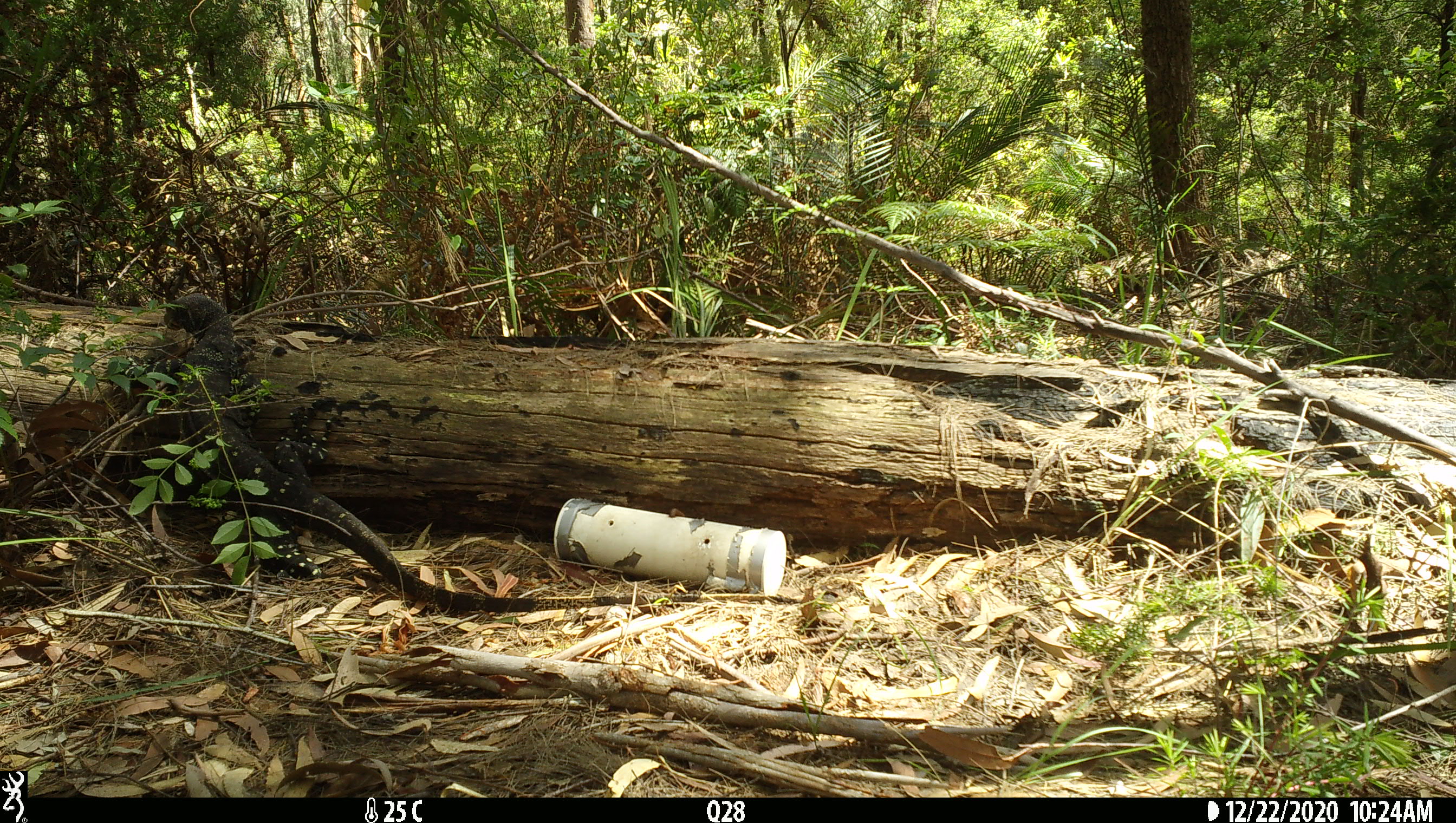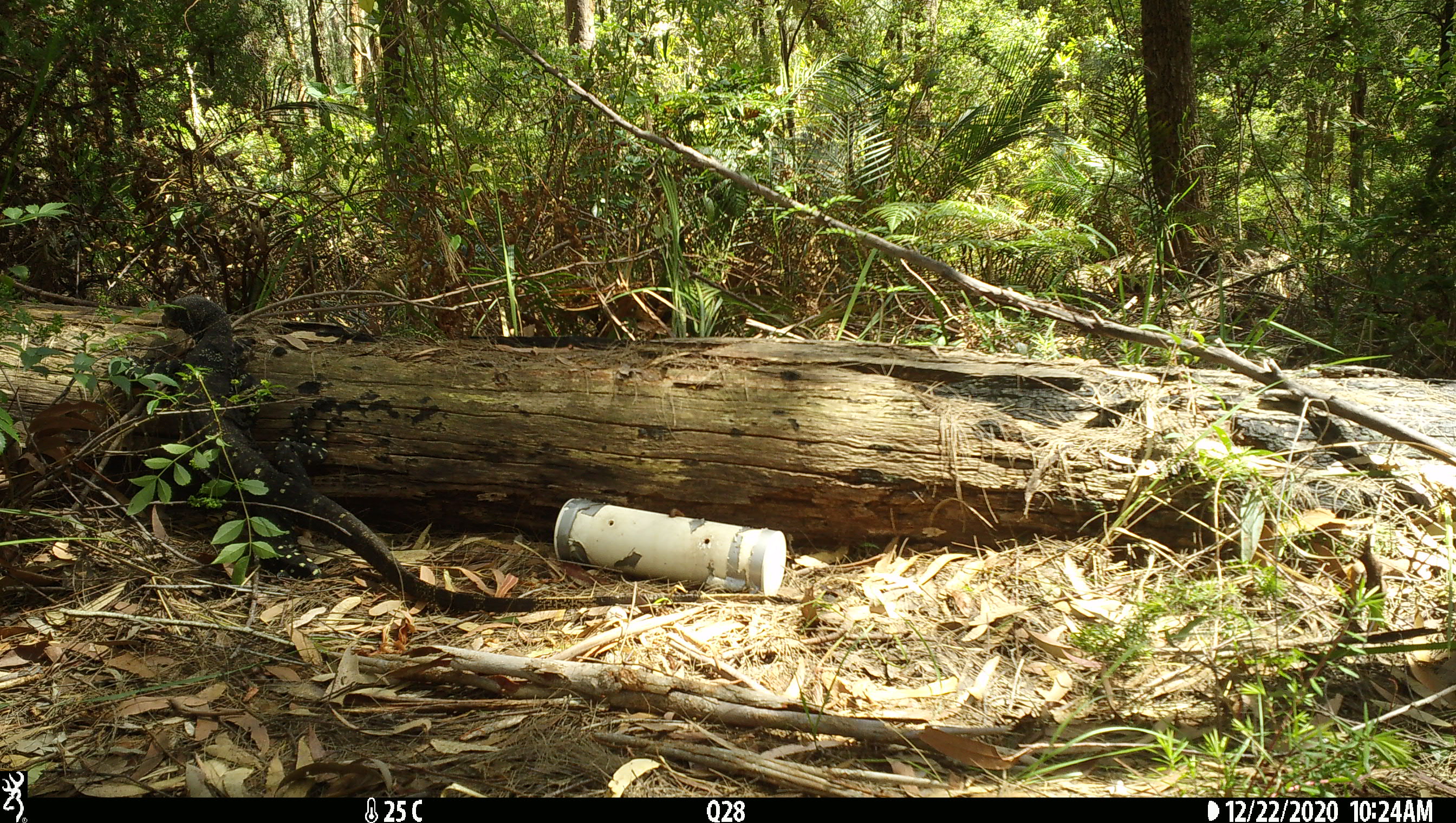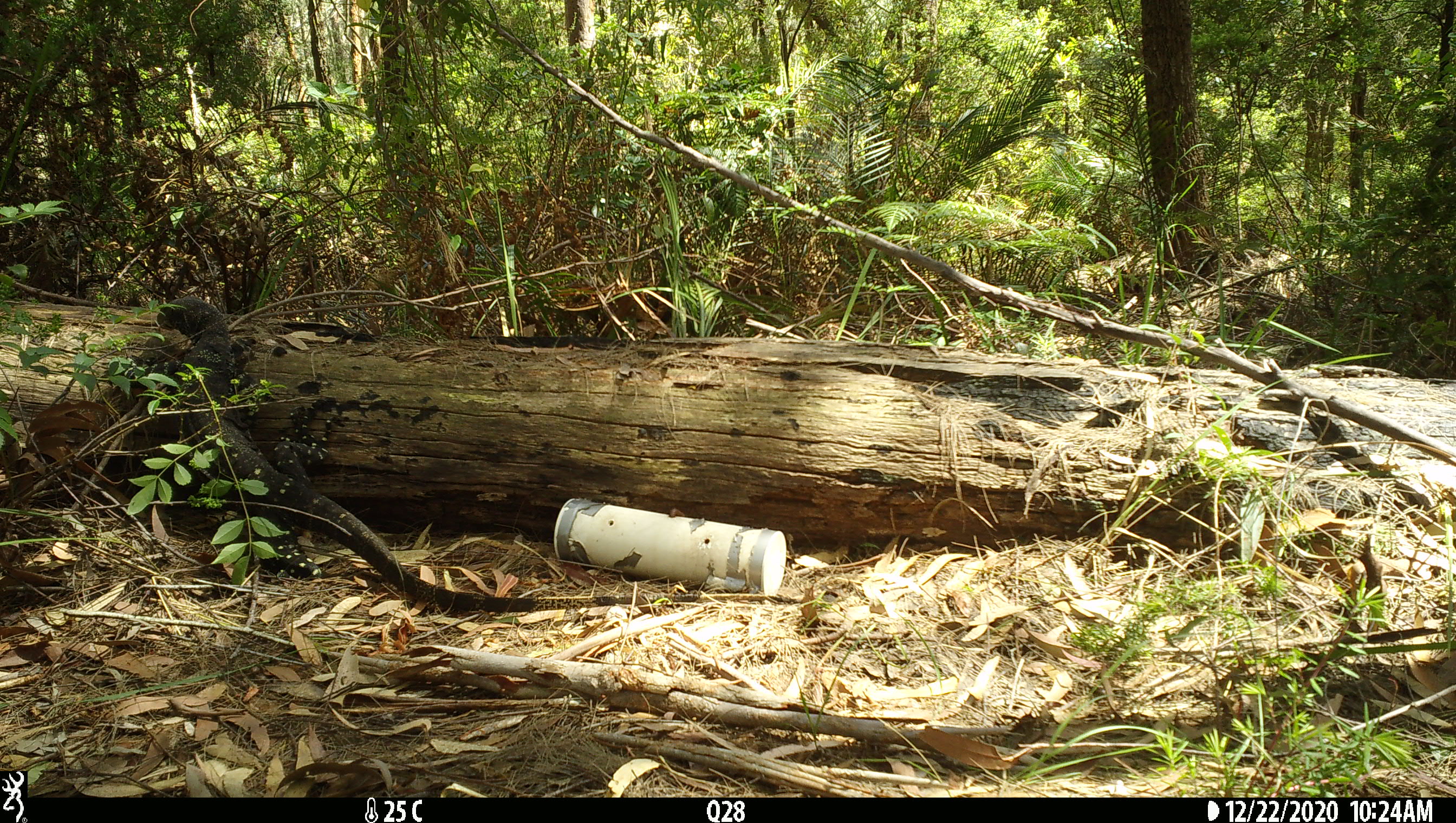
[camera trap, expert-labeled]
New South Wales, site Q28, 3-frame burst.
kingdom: Animalia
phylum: Chordata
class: Reptilia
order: Squamata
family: Varanidae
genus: Varanus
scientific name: Varanus varius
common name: lace monitor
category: goanna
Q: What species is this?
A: Goanna (lace monitor) (Varanus varius).